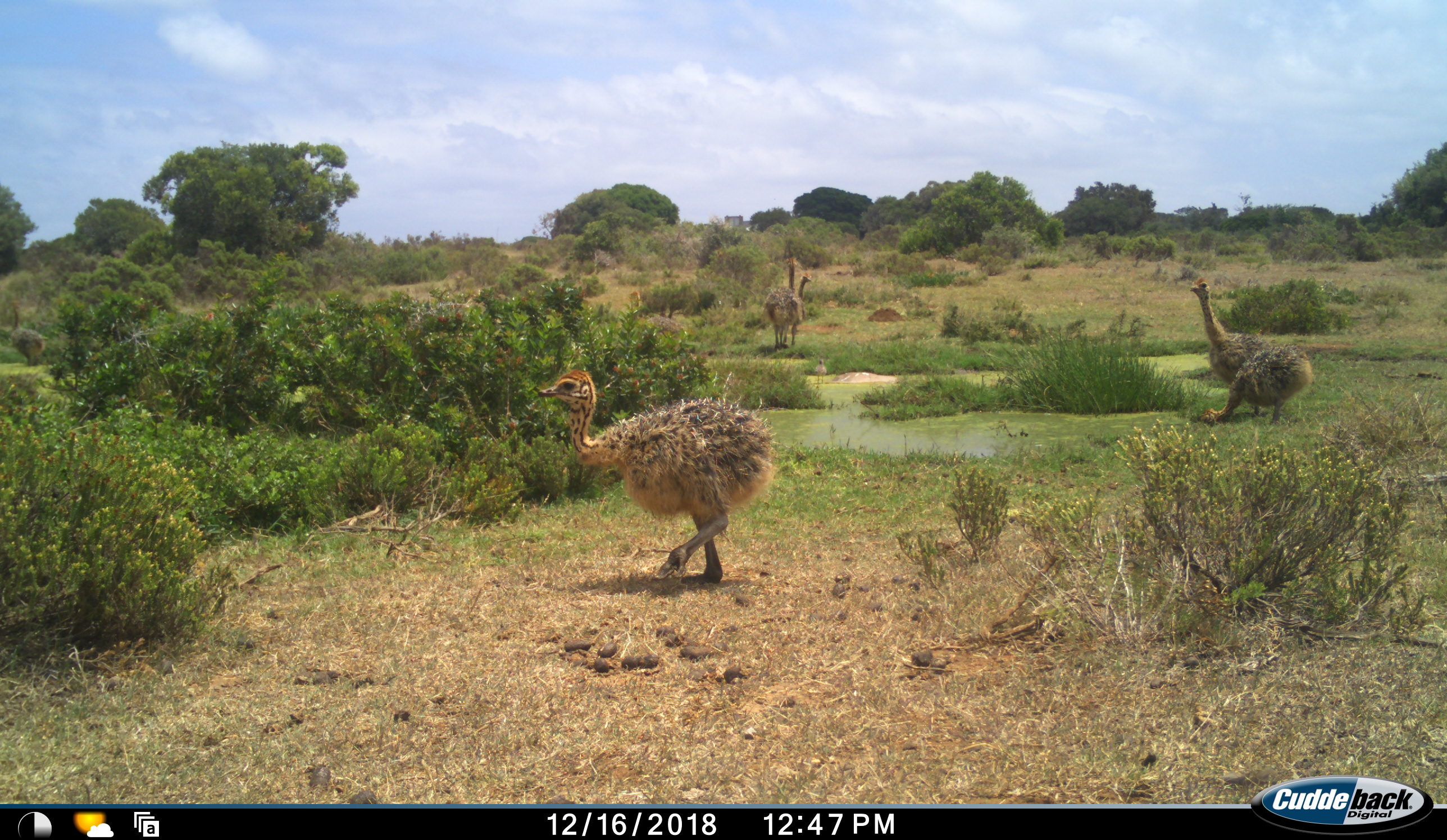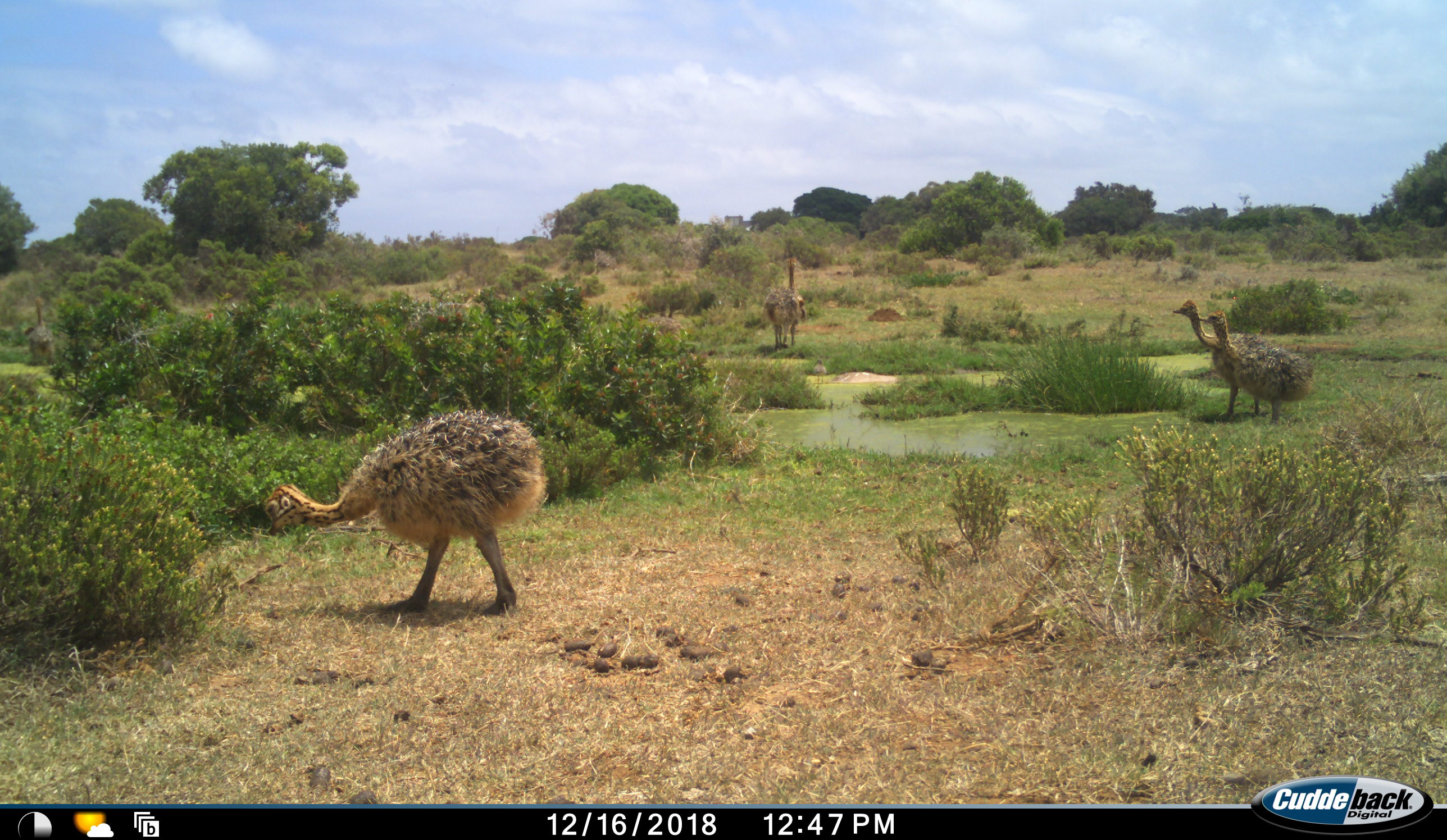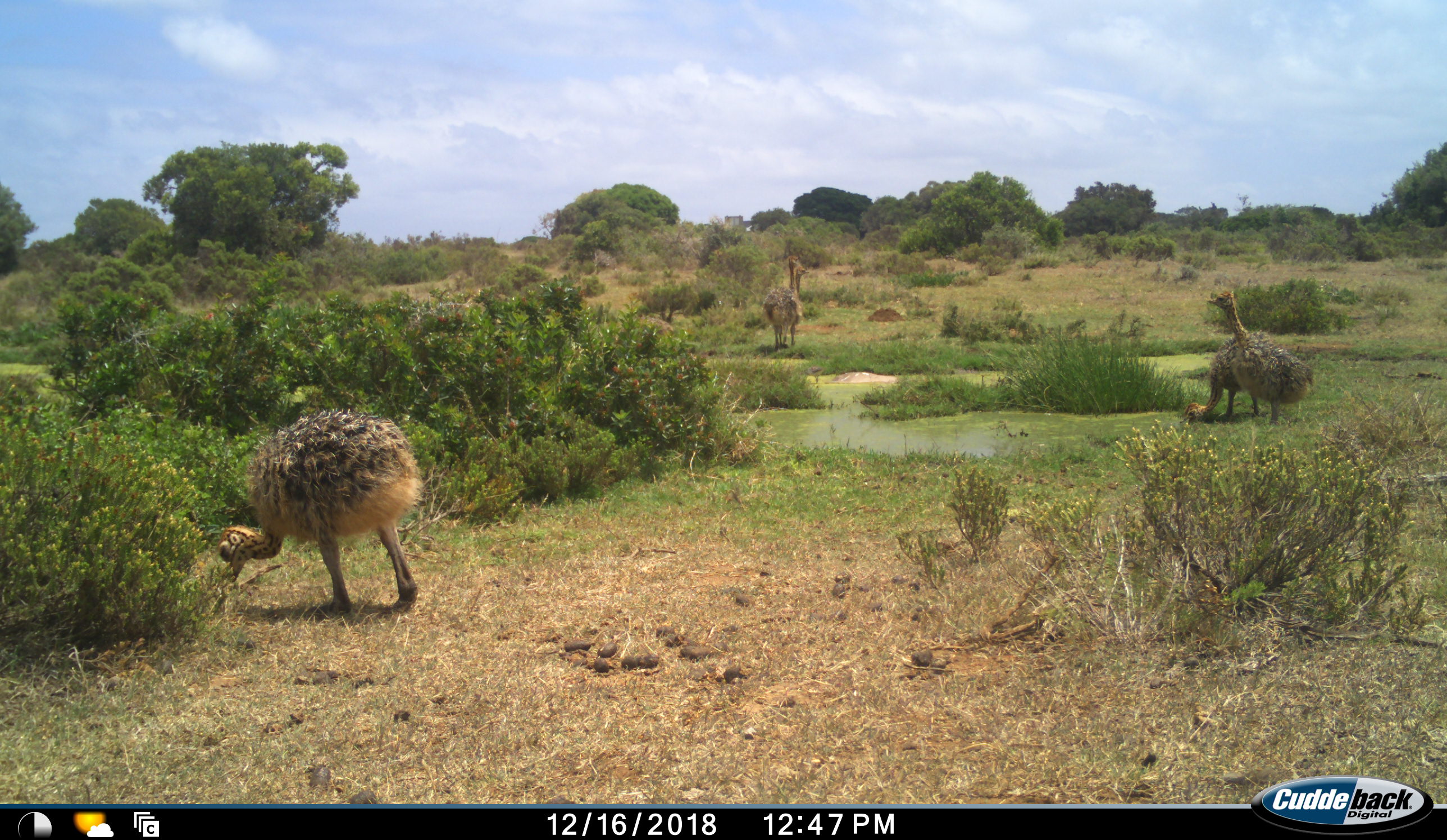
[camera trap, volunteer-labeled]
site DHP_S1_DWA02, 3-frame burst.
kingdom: Animalia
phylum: Chordata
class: Aves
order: Struthioniformes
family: Struthionidae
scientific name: Struthionidae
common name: ostrich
Ostrich (Struthionidae), count 7. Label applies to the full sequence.